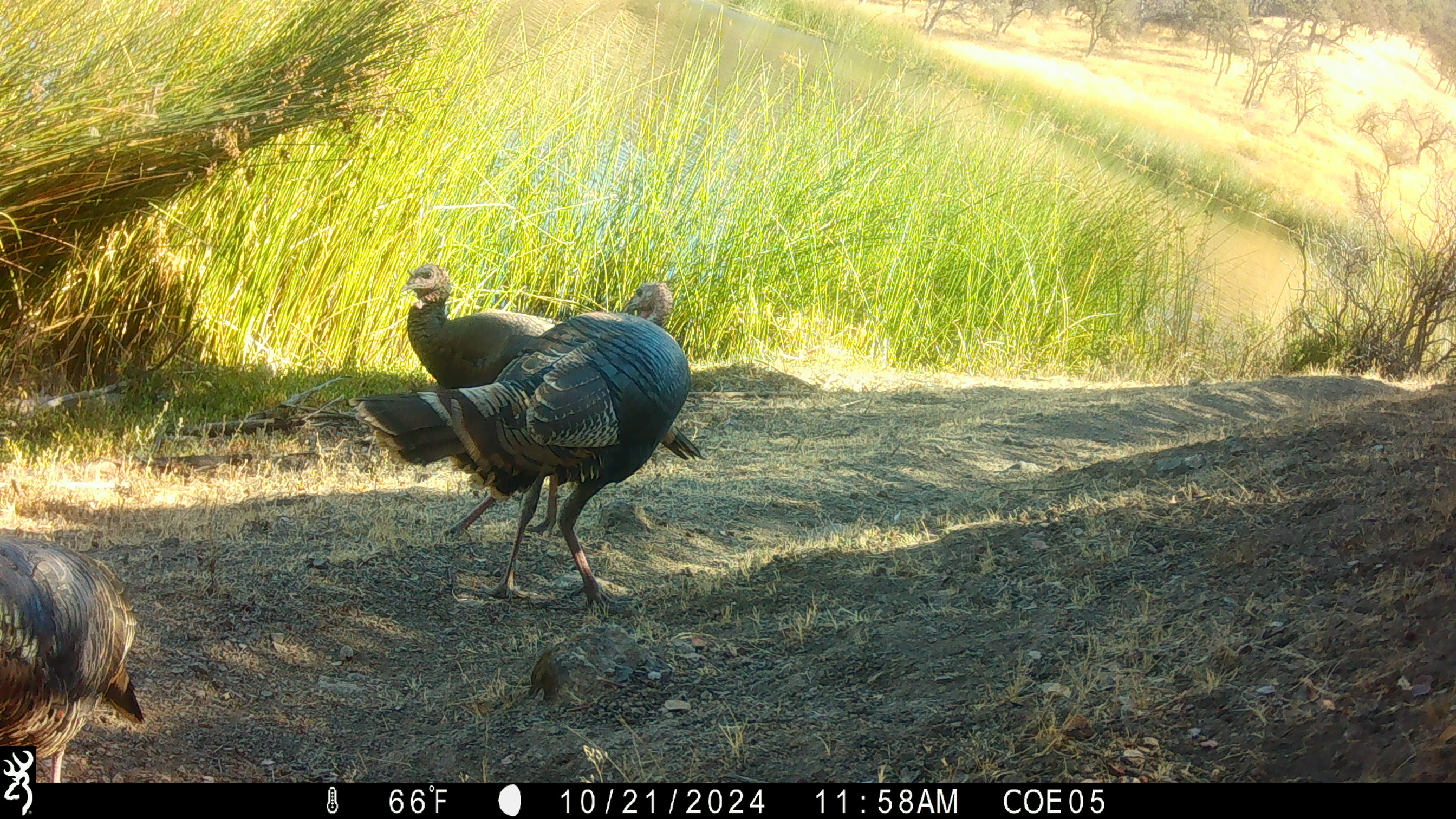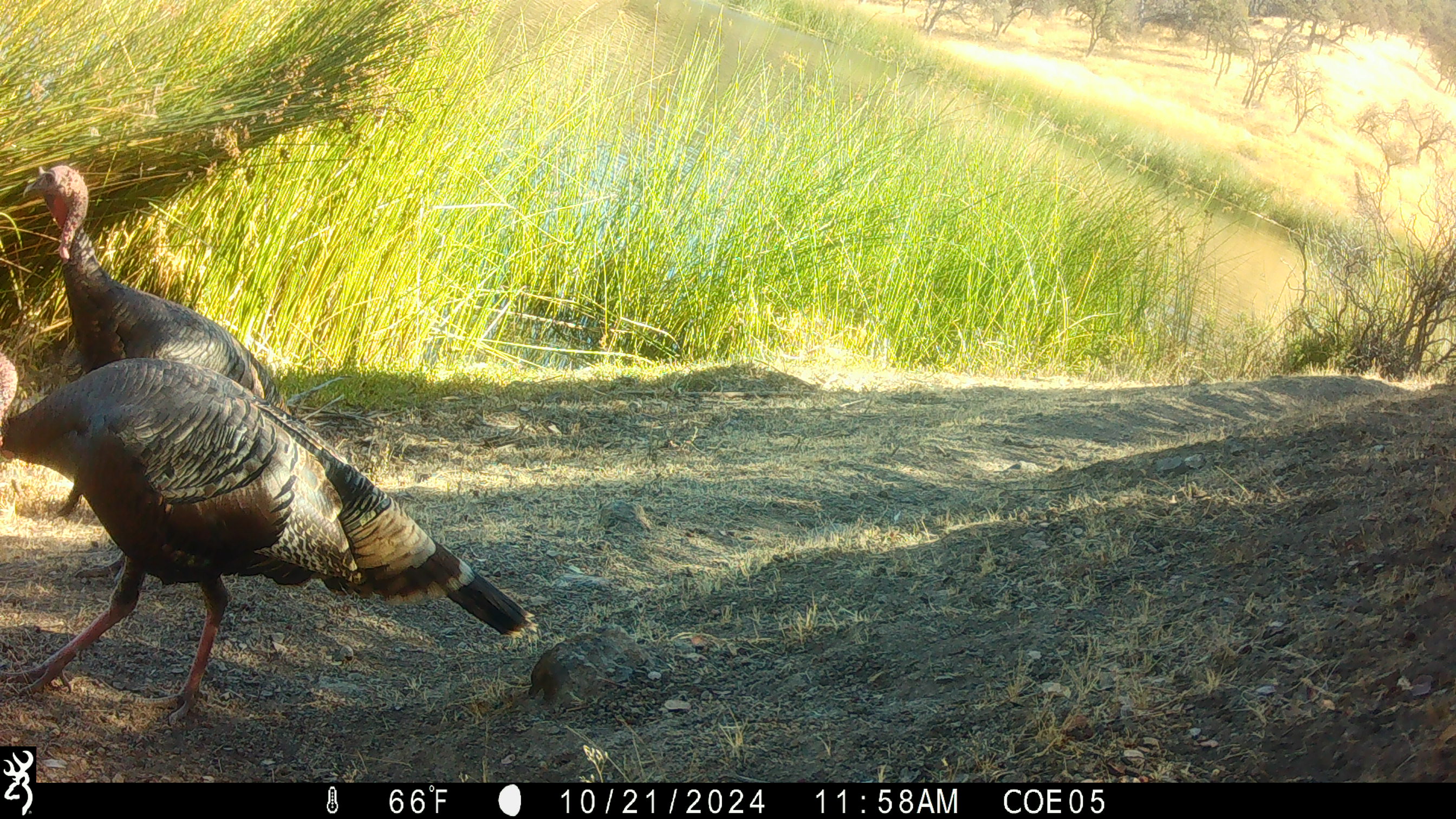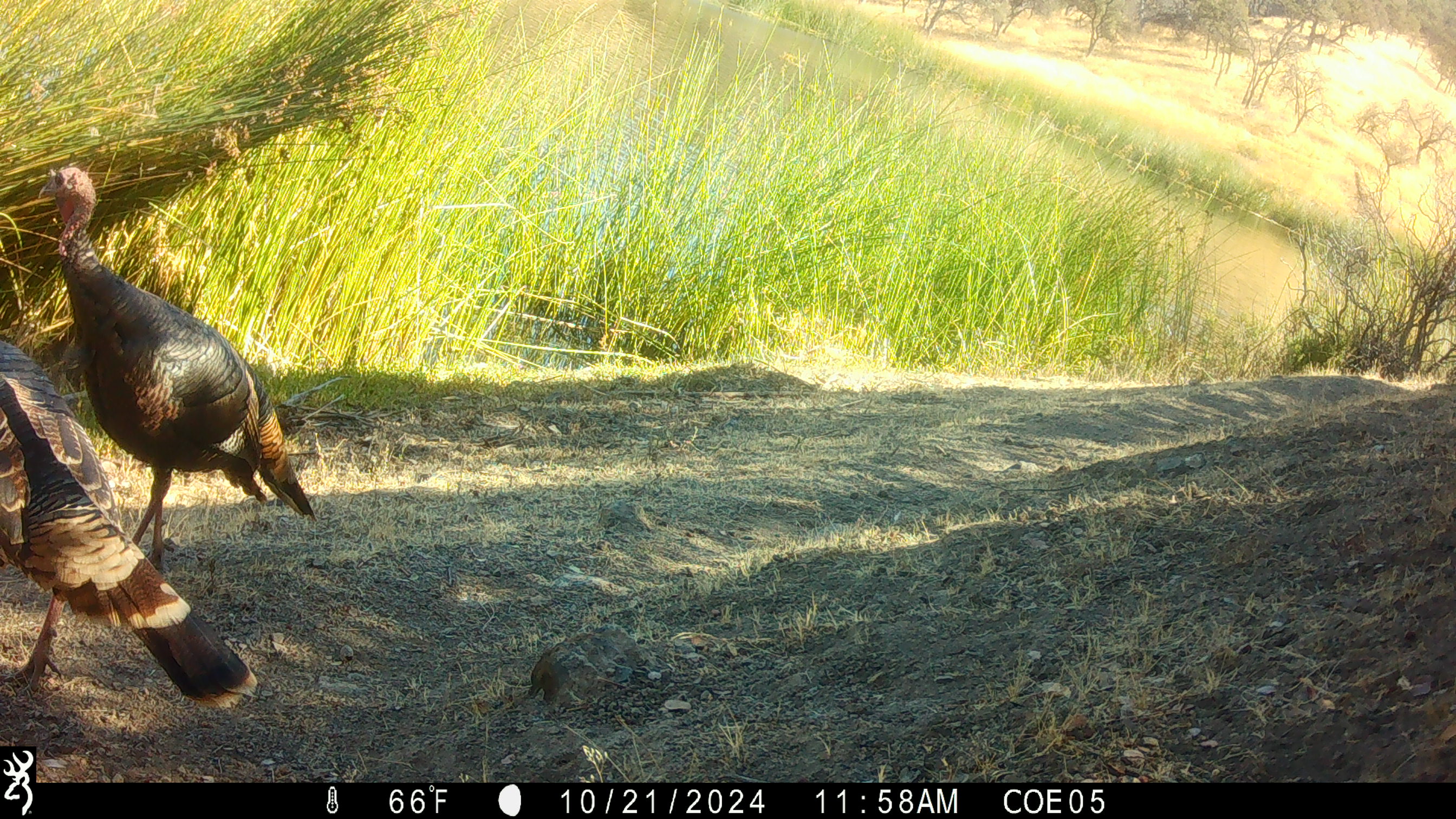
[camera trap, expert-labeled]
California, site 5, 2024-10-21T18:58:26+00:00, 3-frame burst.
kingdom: Animalia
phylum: Chordata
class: Aves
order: Galliformes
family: Phasianidae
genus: Meleagris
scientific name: Meleagris gallopavo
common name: turkey